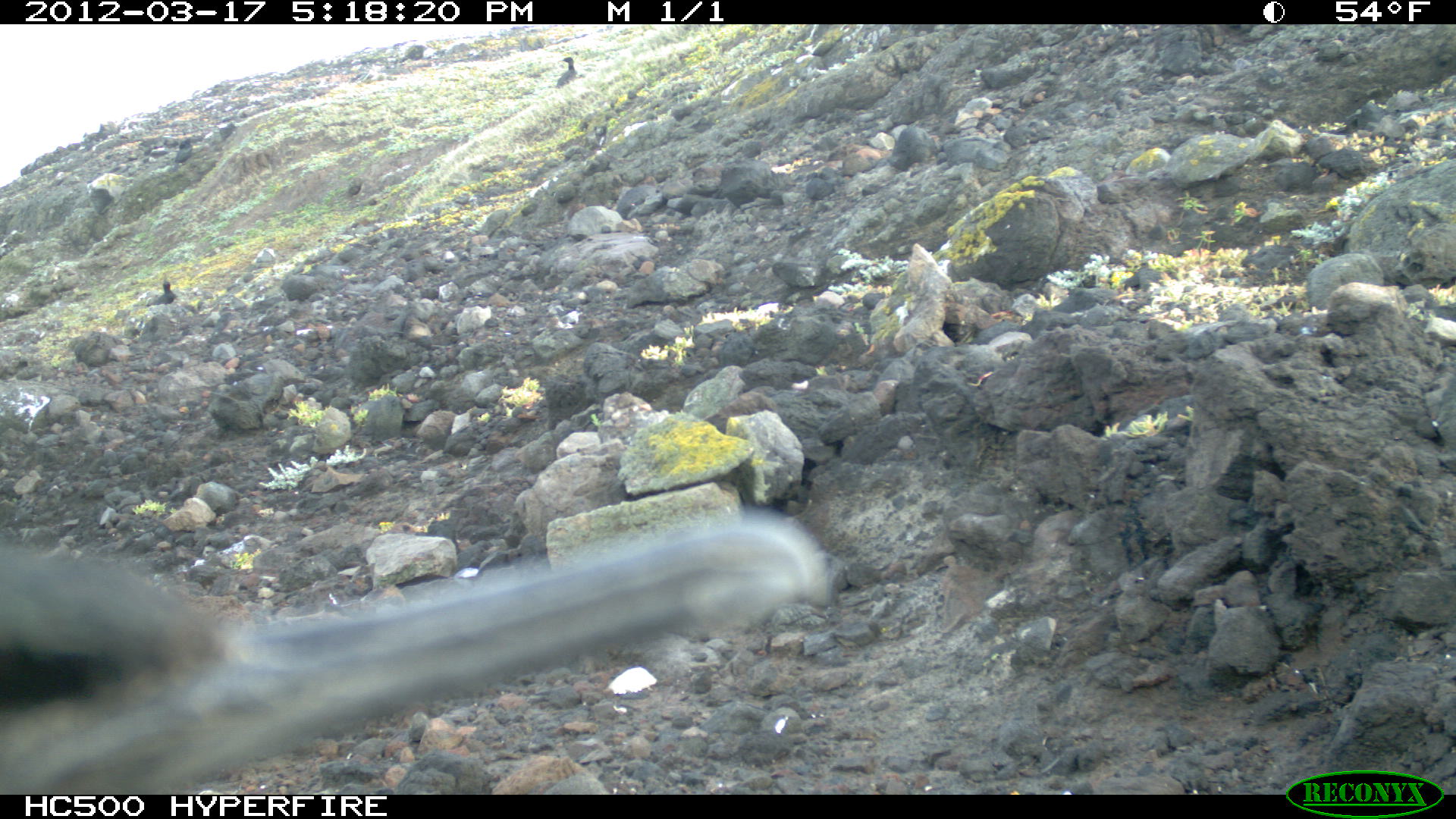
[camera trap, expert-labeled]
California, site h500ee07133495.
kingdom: Animalia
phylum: Chordata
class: Aves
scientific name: Aves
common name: bird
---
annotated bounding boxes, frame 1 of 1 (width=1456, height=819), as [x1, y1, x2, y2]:
bird: [0, 510, 836, 793]; [143, 281, 177, 307]; [555, 57, 579, 89]; [171, 137, 192, 171]